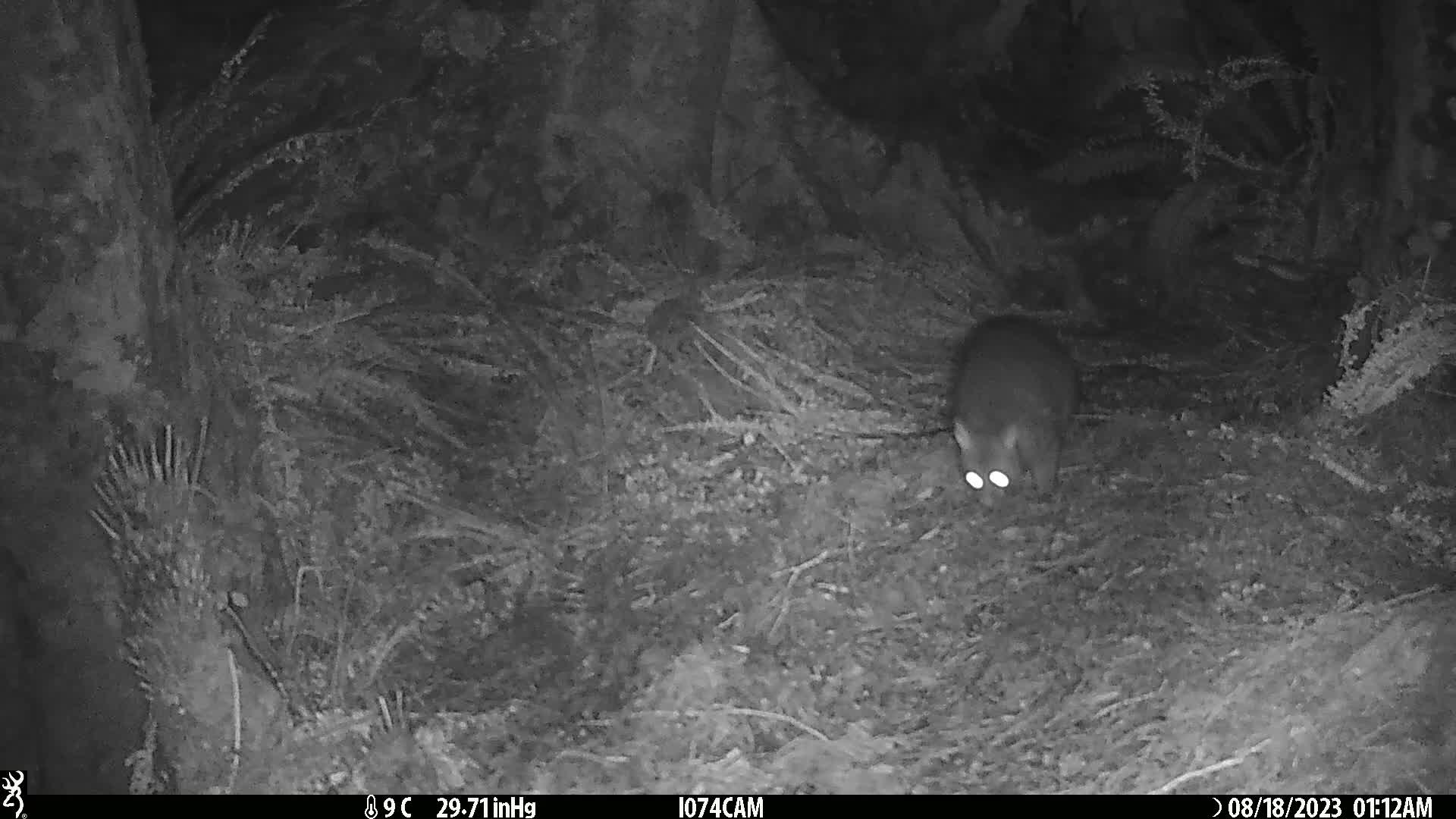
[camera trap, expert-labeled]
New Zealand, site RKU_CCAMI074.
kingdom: Animalia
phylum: Chordata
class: Mammalia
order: Diprotodontia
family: Phalangeridae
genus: Trichosurus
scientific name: Trichosurus vulpecula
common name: common brushtail possum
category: possum